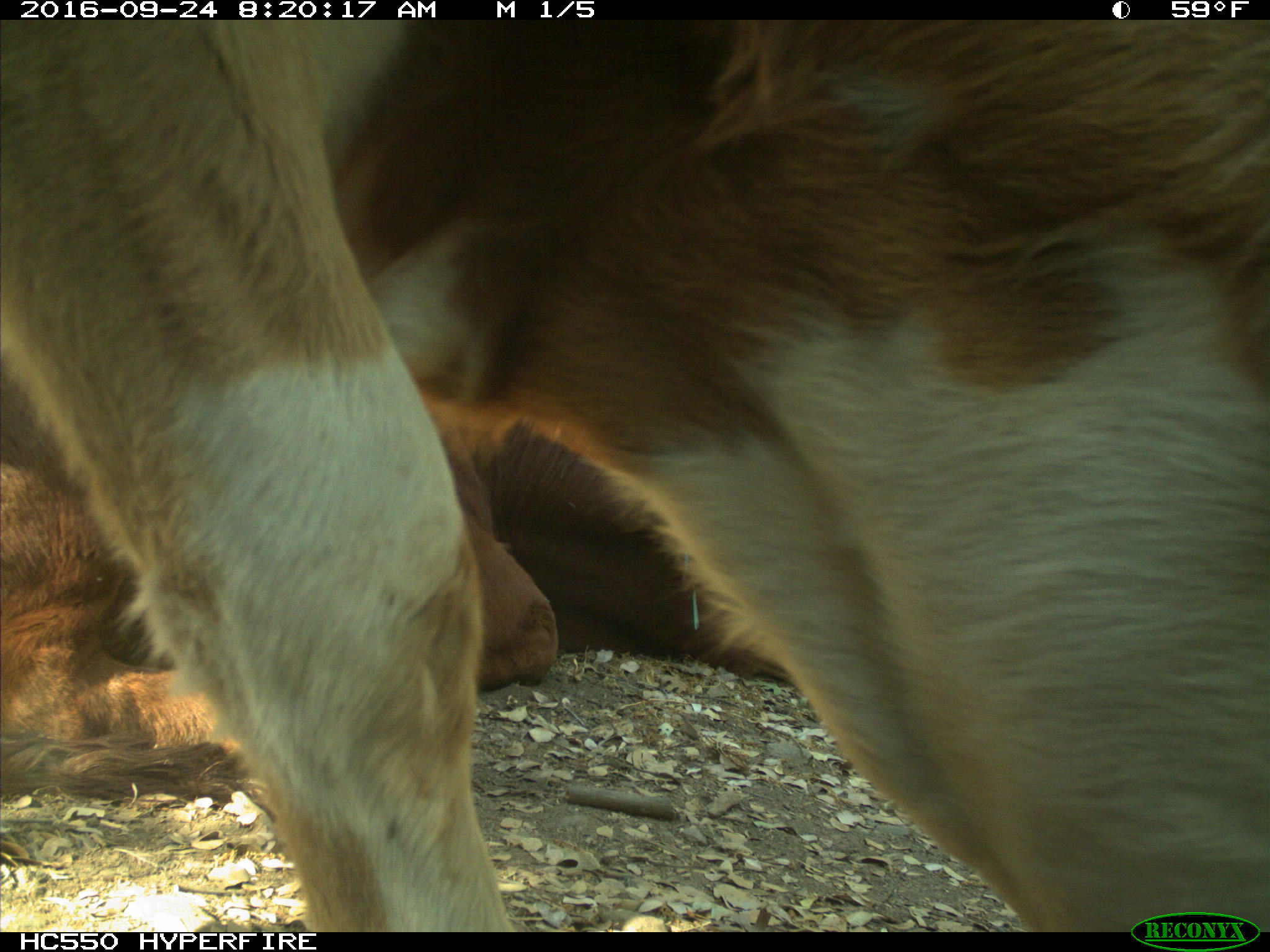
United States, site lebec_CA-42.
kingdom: Animalia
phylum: Chordata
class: Mammalia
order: Artiodactyla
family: Bovidae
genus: Bos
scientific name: Bos taurus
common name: domestic cow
Bos taurus (domestic cow).